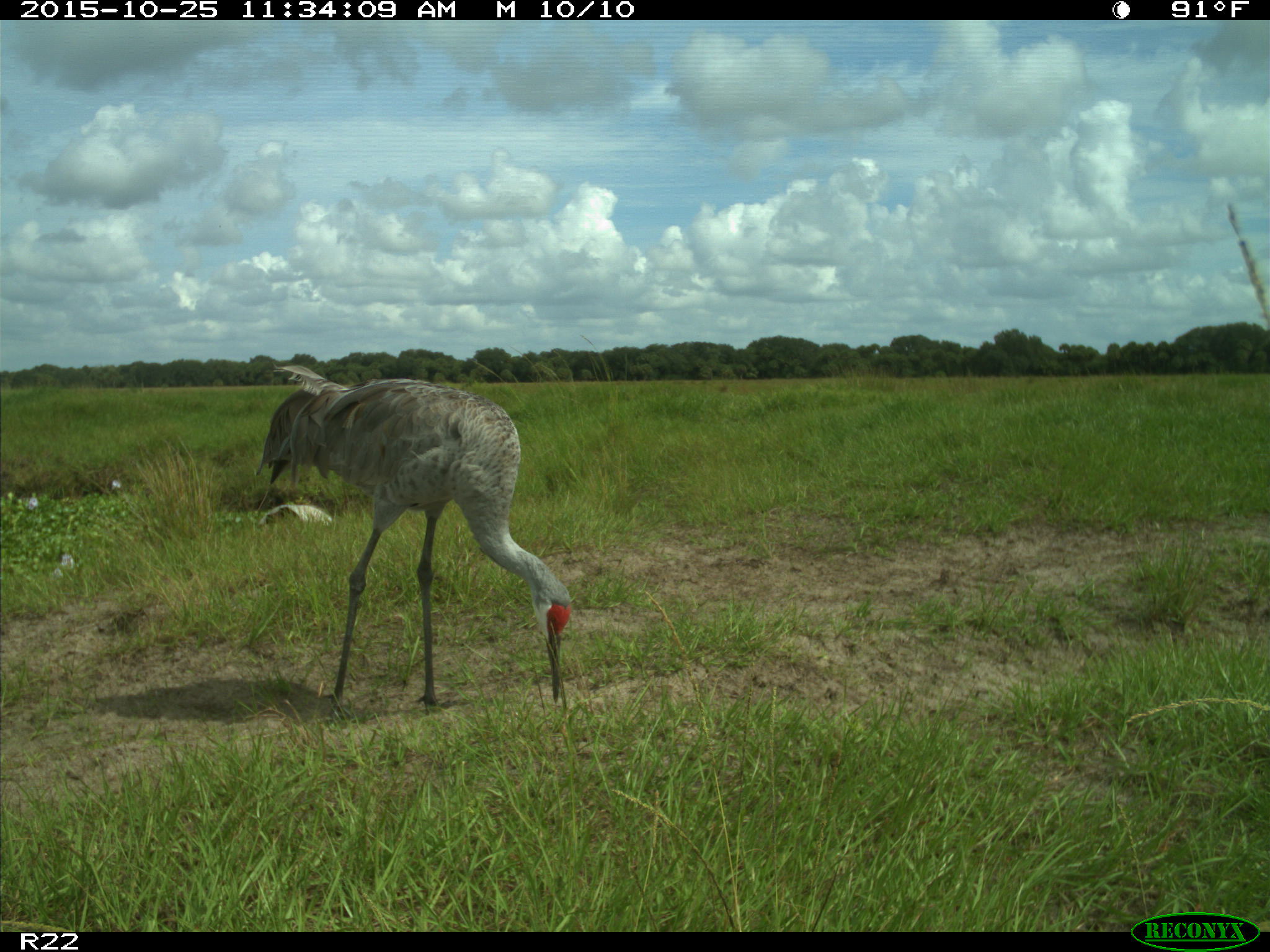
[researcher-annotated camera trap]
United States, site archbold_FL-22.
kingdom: Animalia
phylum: Chordata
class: Aves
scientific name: Aves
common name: birds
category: unidentified bird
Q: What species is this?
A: Unidentified bird (birds) (Aves).